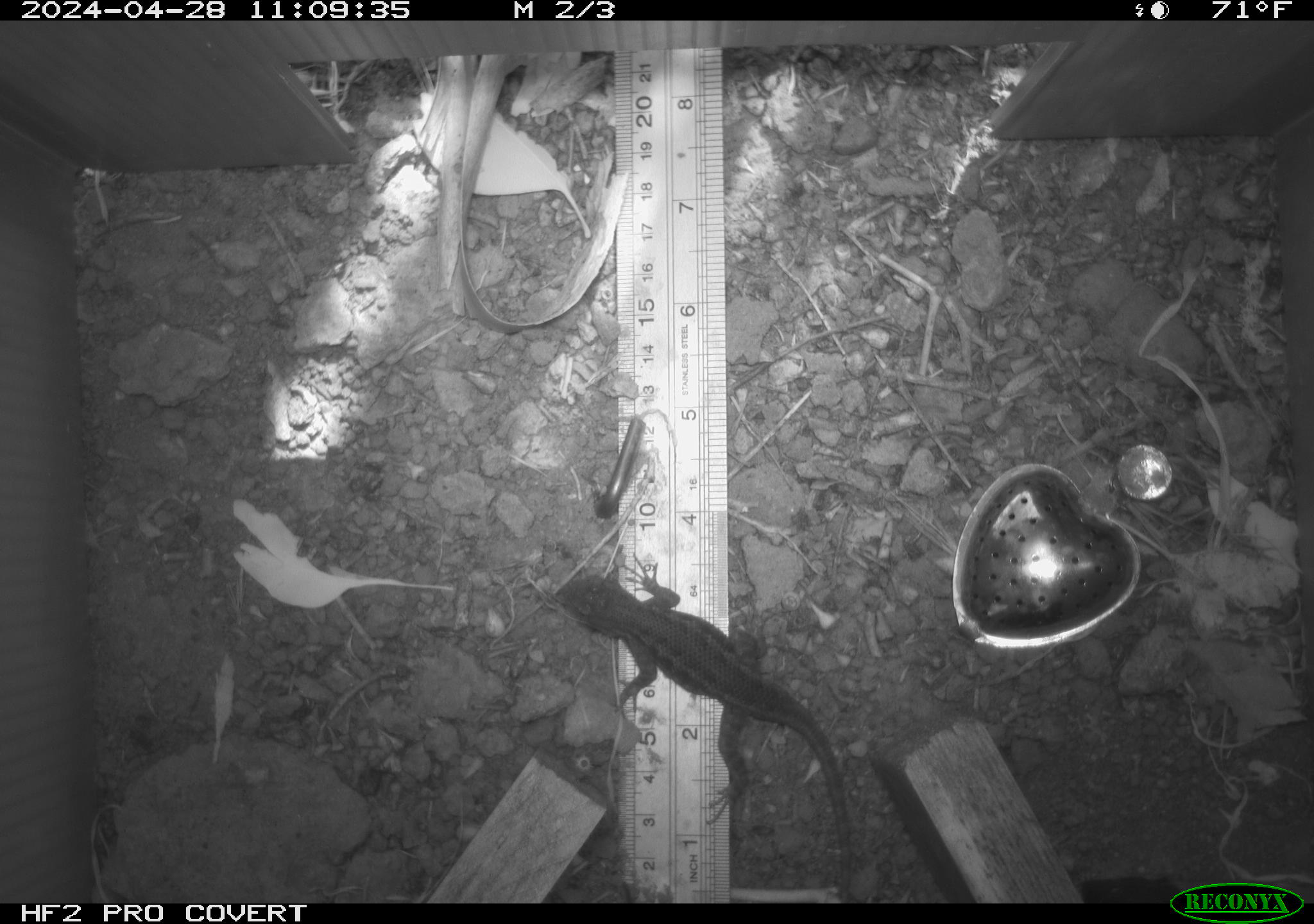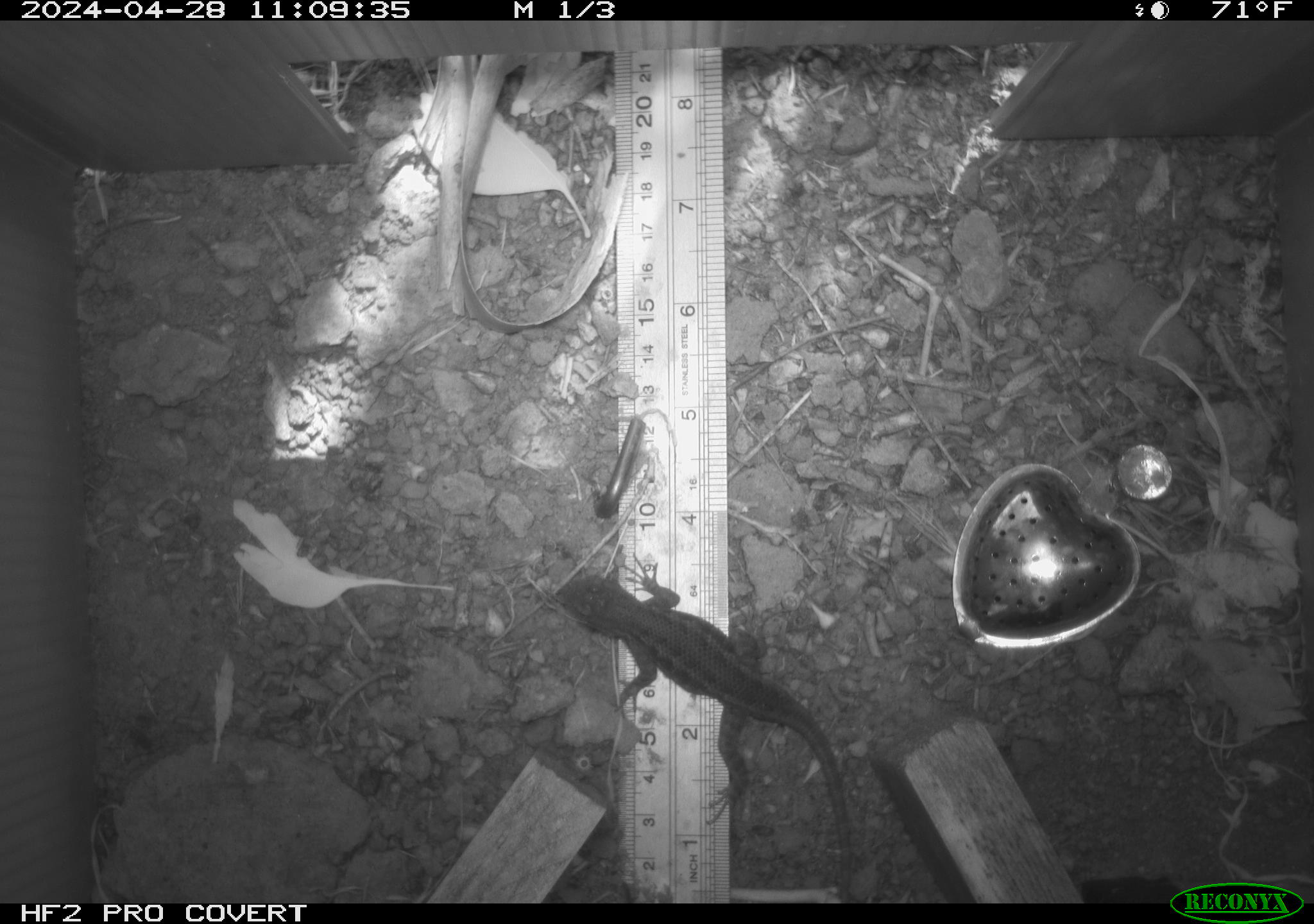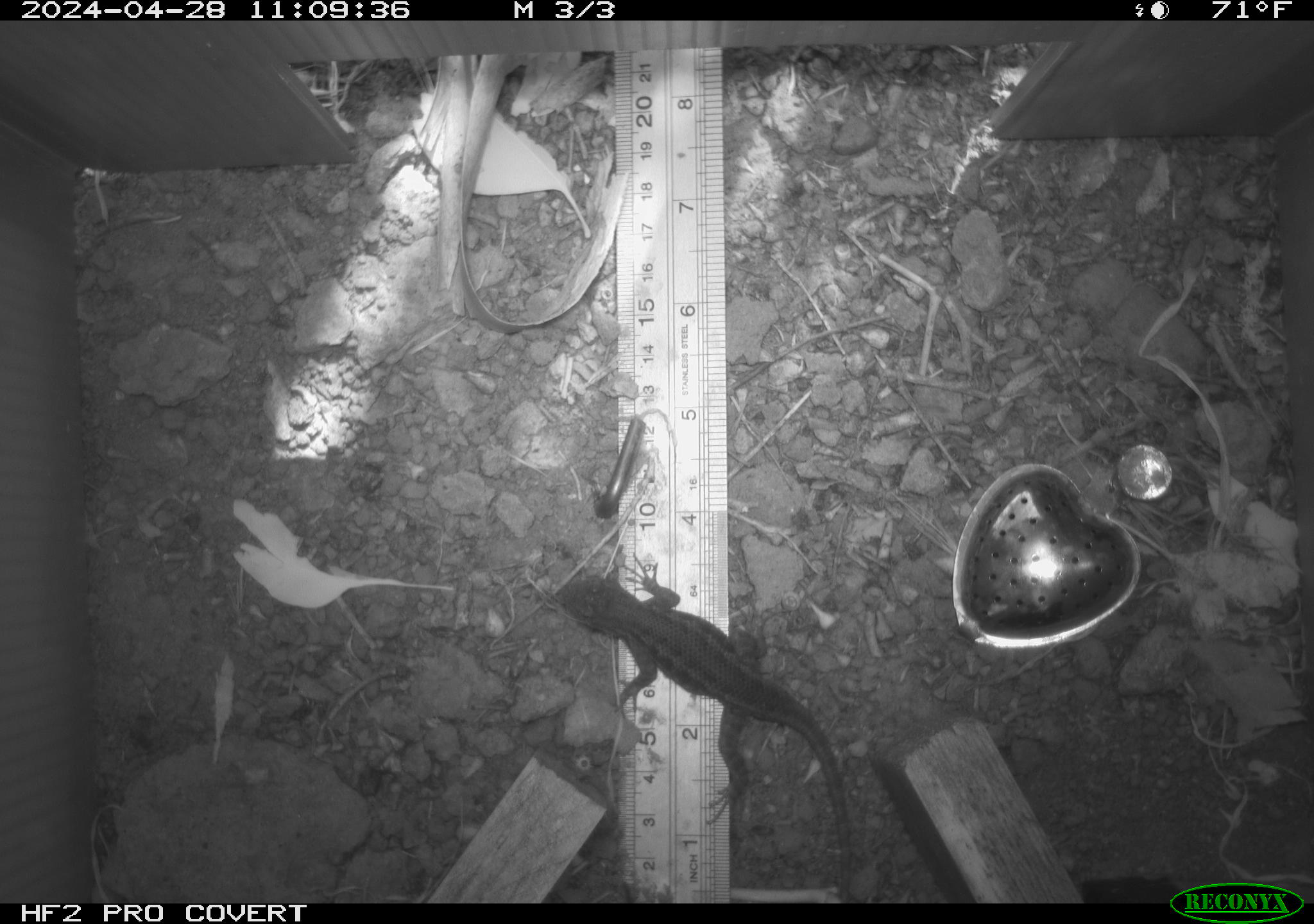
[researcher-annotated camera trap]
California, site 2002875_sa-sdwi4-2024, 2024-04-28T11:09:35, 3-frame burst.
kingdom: Animalia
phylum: Chordata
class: Reptilia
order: Squamata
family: Phrynosomatidae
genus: Sceloporus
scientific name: Sceloporus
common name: spiny lizards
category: sceloporus species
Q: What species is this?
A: Sceloporus species (spiny lizards) (Sceloporus).